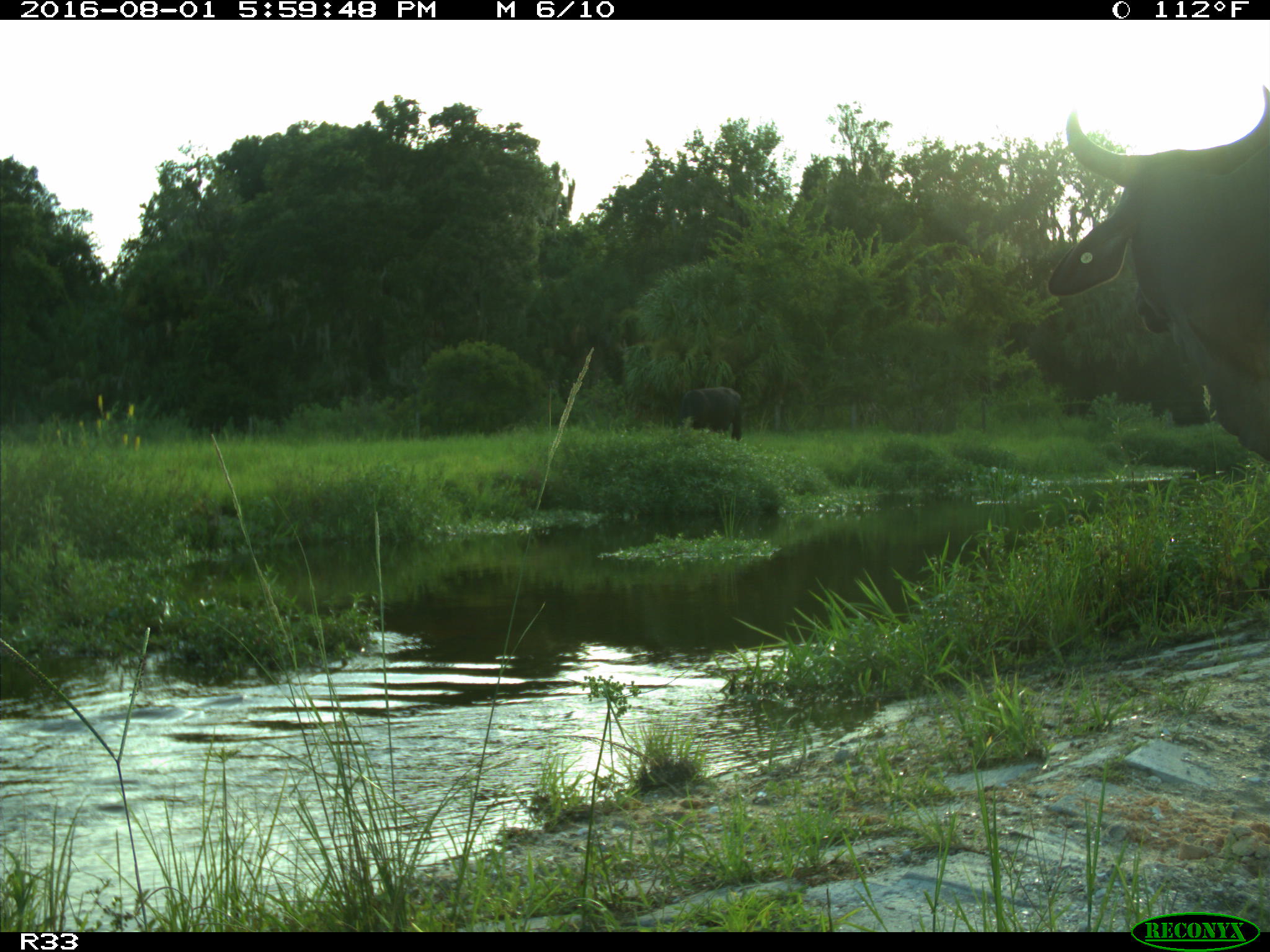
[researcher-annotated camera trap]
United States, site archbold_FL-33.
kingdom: Animalia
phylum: Chordata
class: Mammalia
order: Artiodactyla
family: Bovidae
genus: Bos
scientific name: Bos taurus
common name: domestic cow